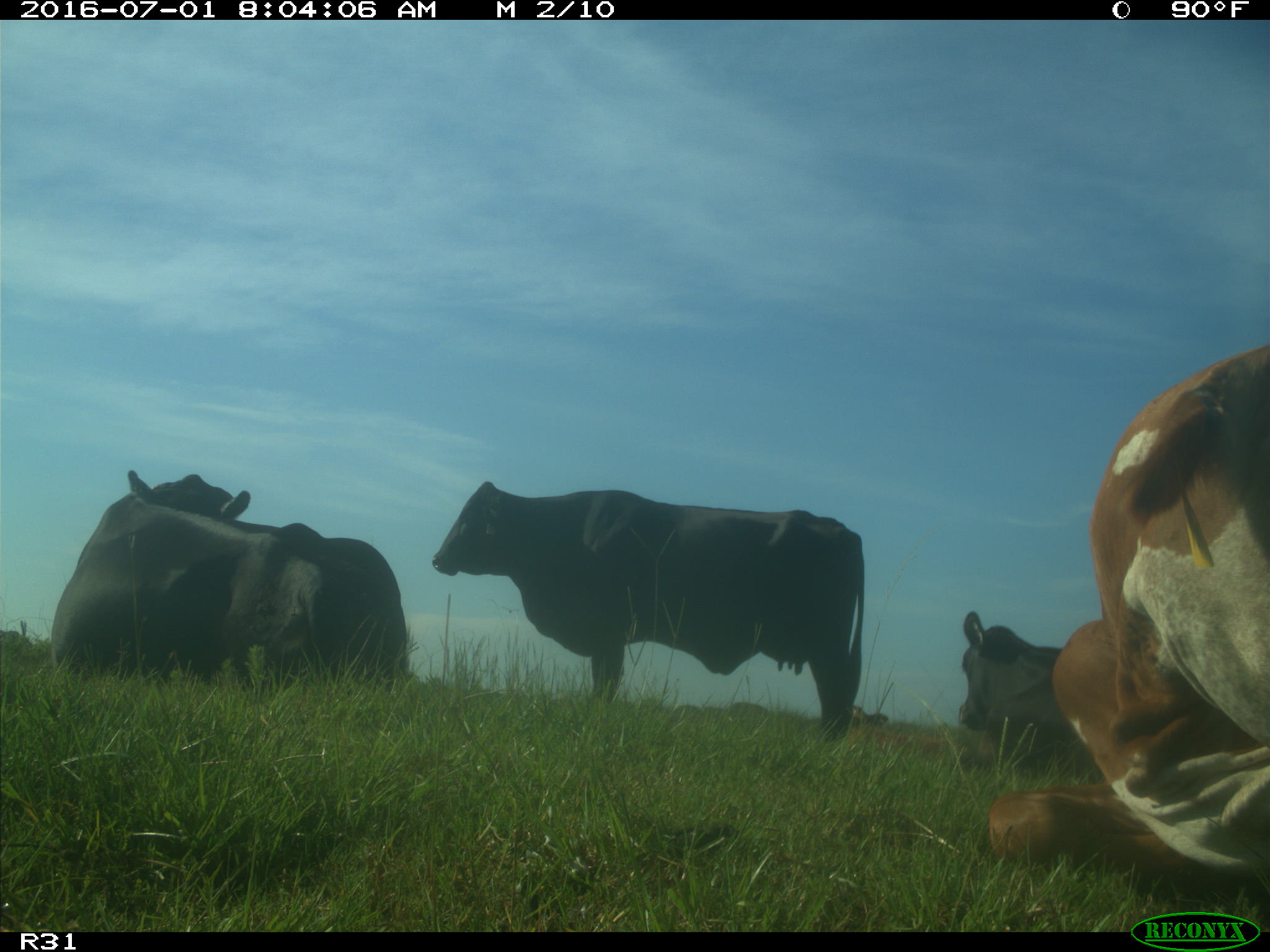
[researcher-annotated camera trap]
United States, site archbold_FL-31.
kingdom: Animalia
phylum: Chordata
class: Mammalia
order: Artiodactyla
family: Bovidae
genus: Bos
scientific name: Bos taurus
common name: domestic cow